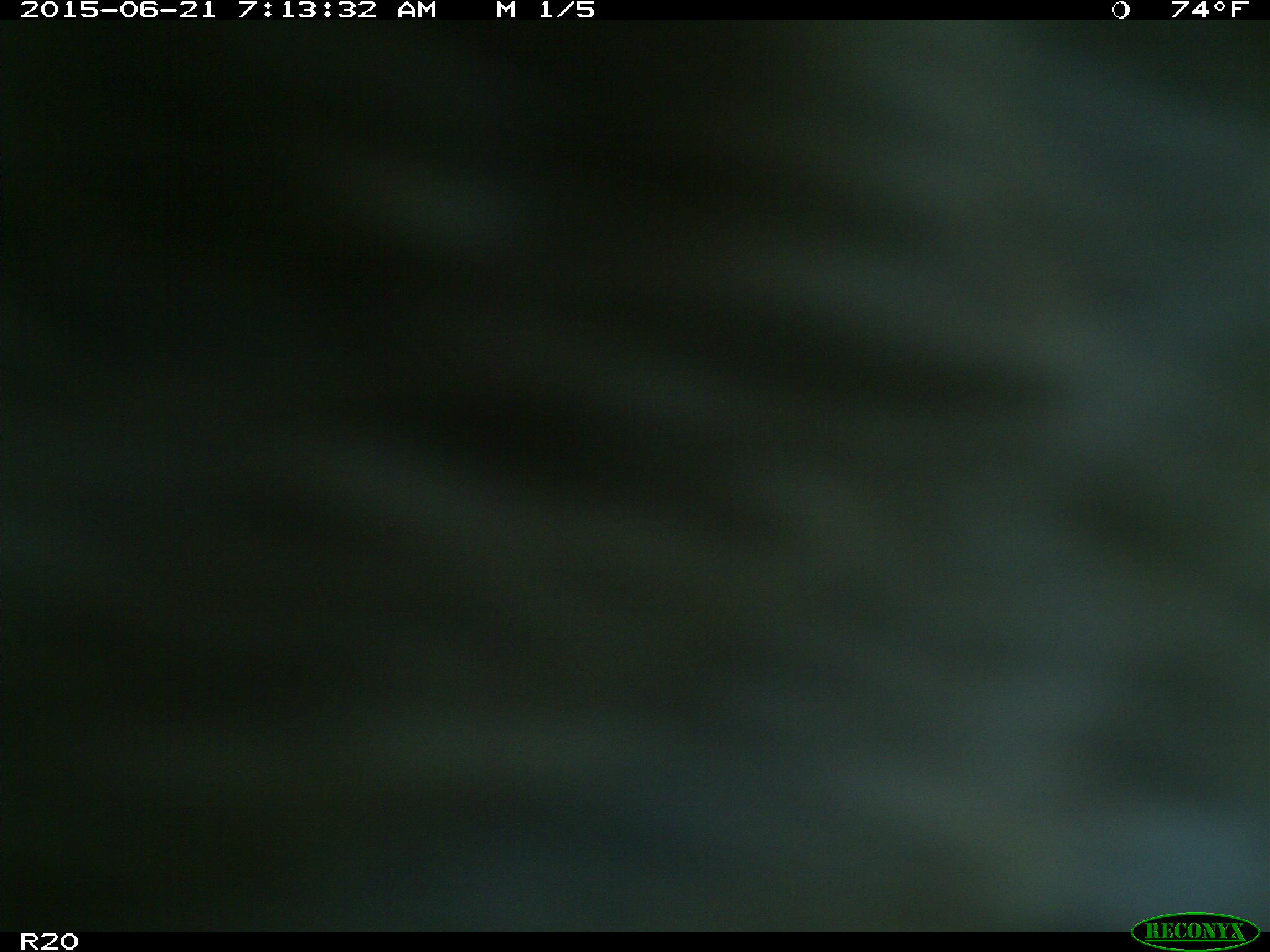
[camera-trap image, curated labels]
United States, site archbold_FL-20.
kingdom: Animalia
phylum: Chordata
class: Mammalia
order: Artiodactyla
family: Bovidae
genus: Bos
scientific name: Bos taurus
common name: domestic cow